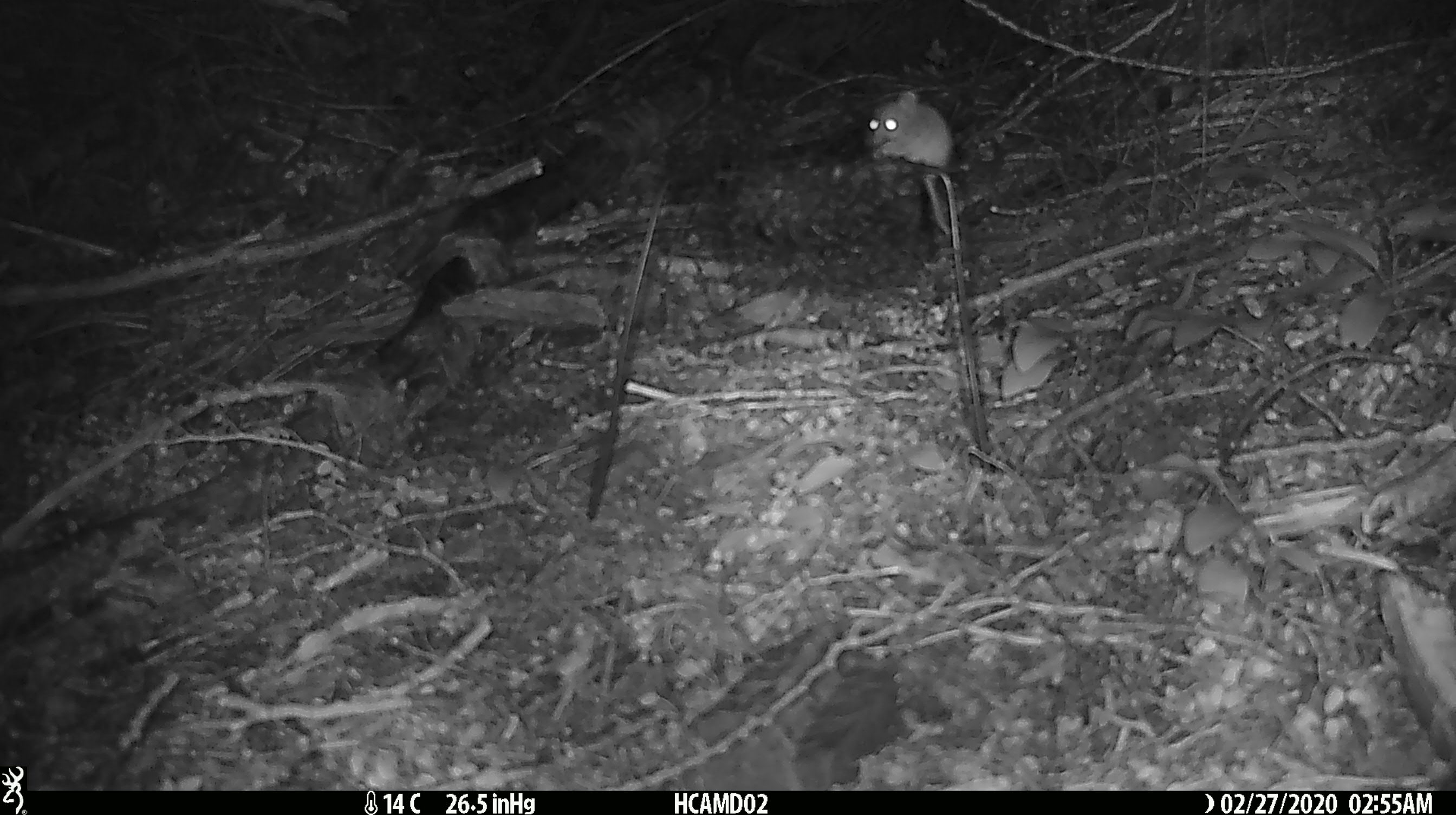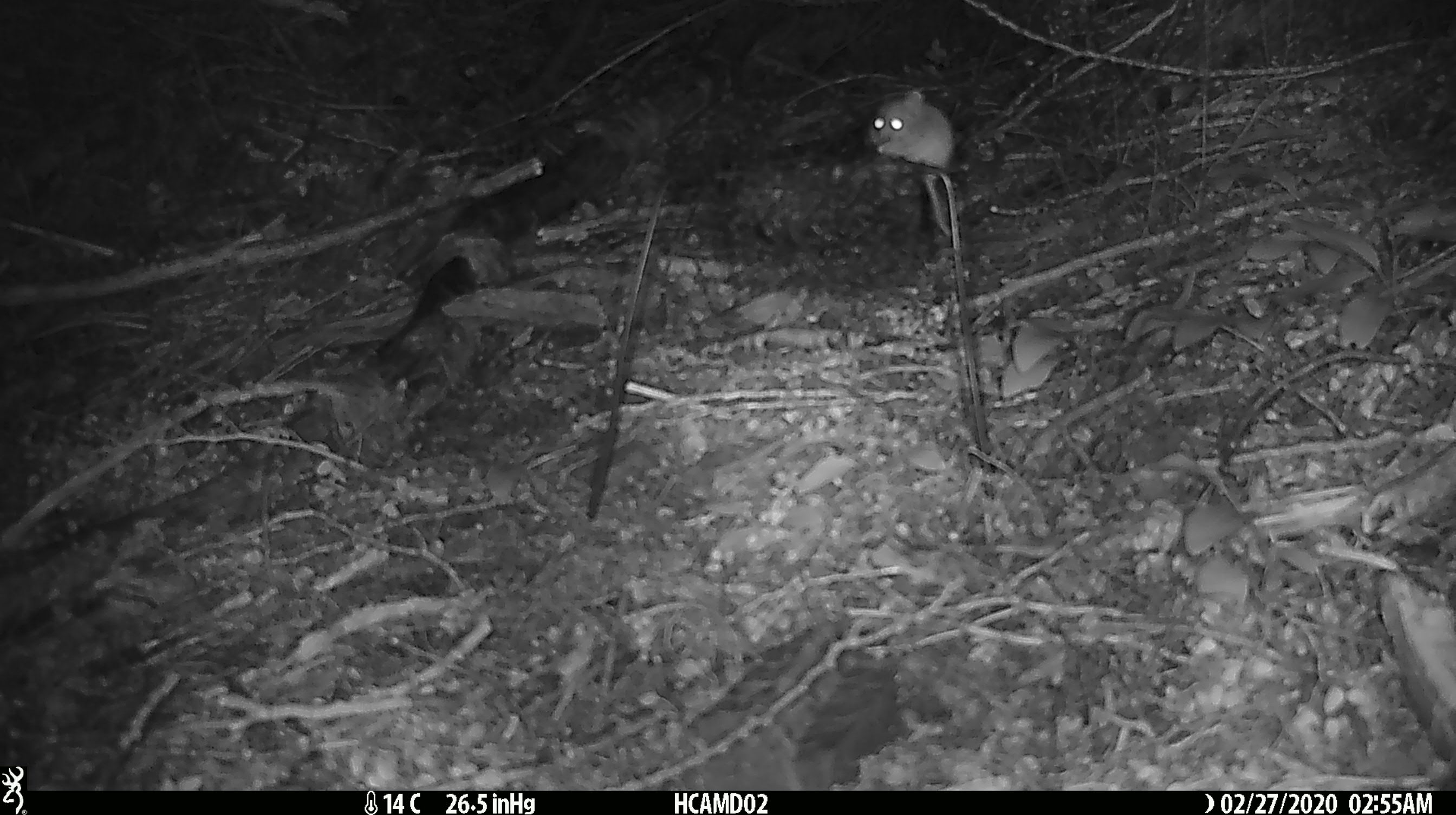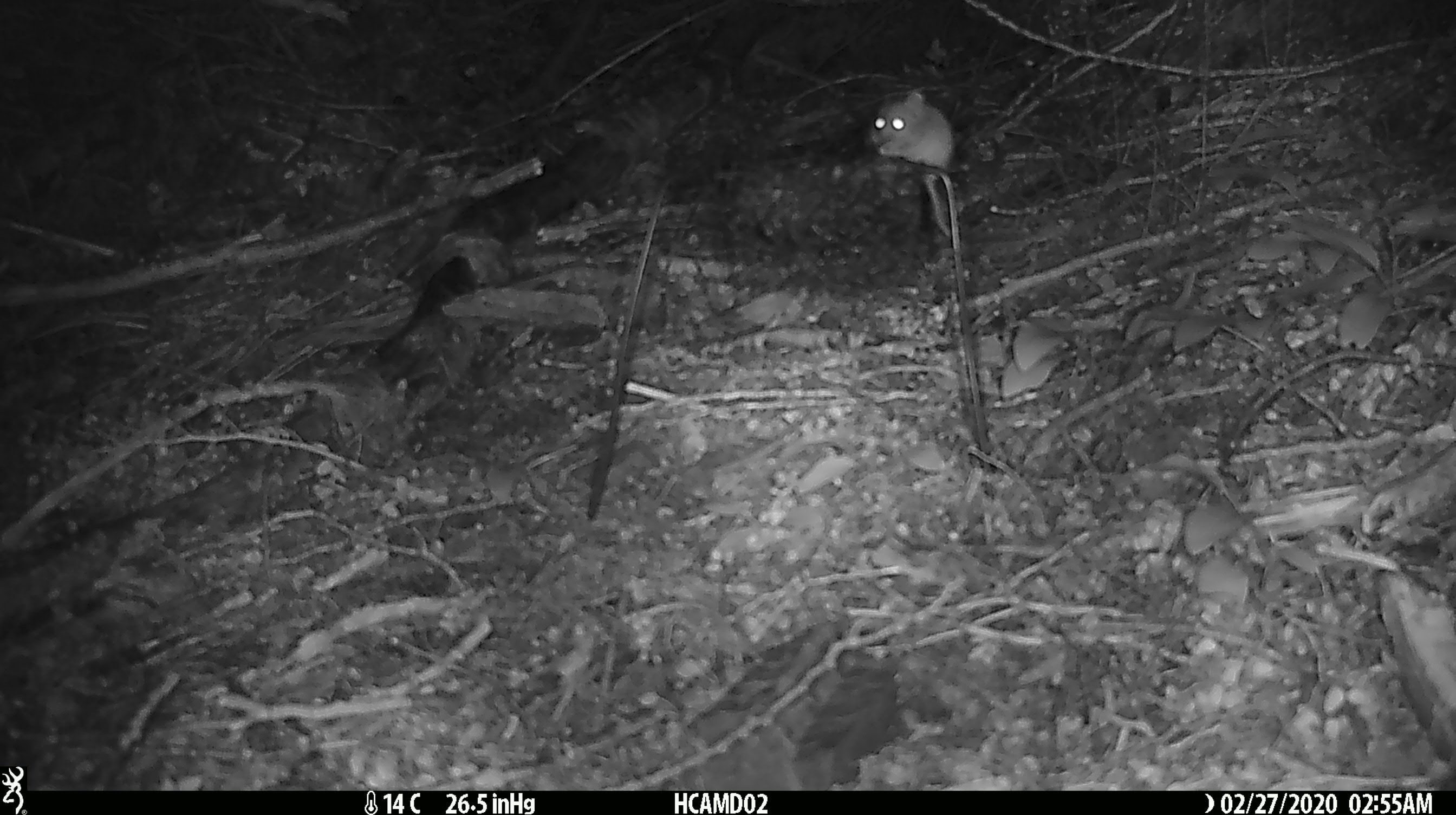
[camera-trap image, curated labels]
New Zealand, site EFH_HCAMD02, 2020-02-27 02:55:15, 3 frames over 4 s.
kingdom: Animalia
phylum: Chordata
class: Mammalia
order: Rodentia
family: Muridae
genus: Mus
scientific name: Mus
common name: mouse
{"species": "mouse (Mus)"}